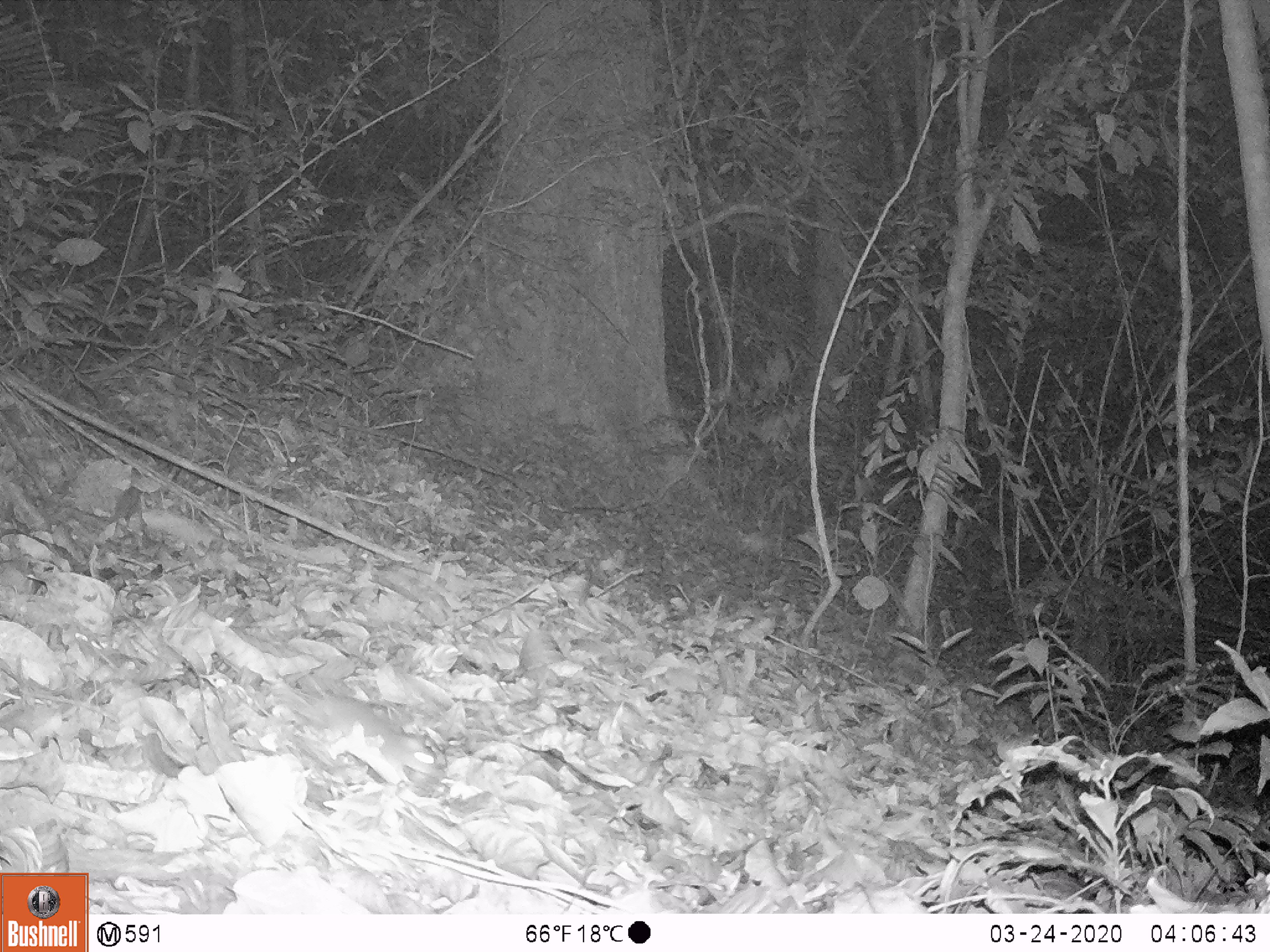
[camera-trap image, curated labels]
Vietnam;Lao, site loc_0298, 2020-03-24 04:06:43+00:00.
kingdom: Animalia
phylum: Chordata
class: Mammalia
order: Rodentia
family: Muridae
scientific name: Muridae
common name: old-world mice and rats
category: unidentified murid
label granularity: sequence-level